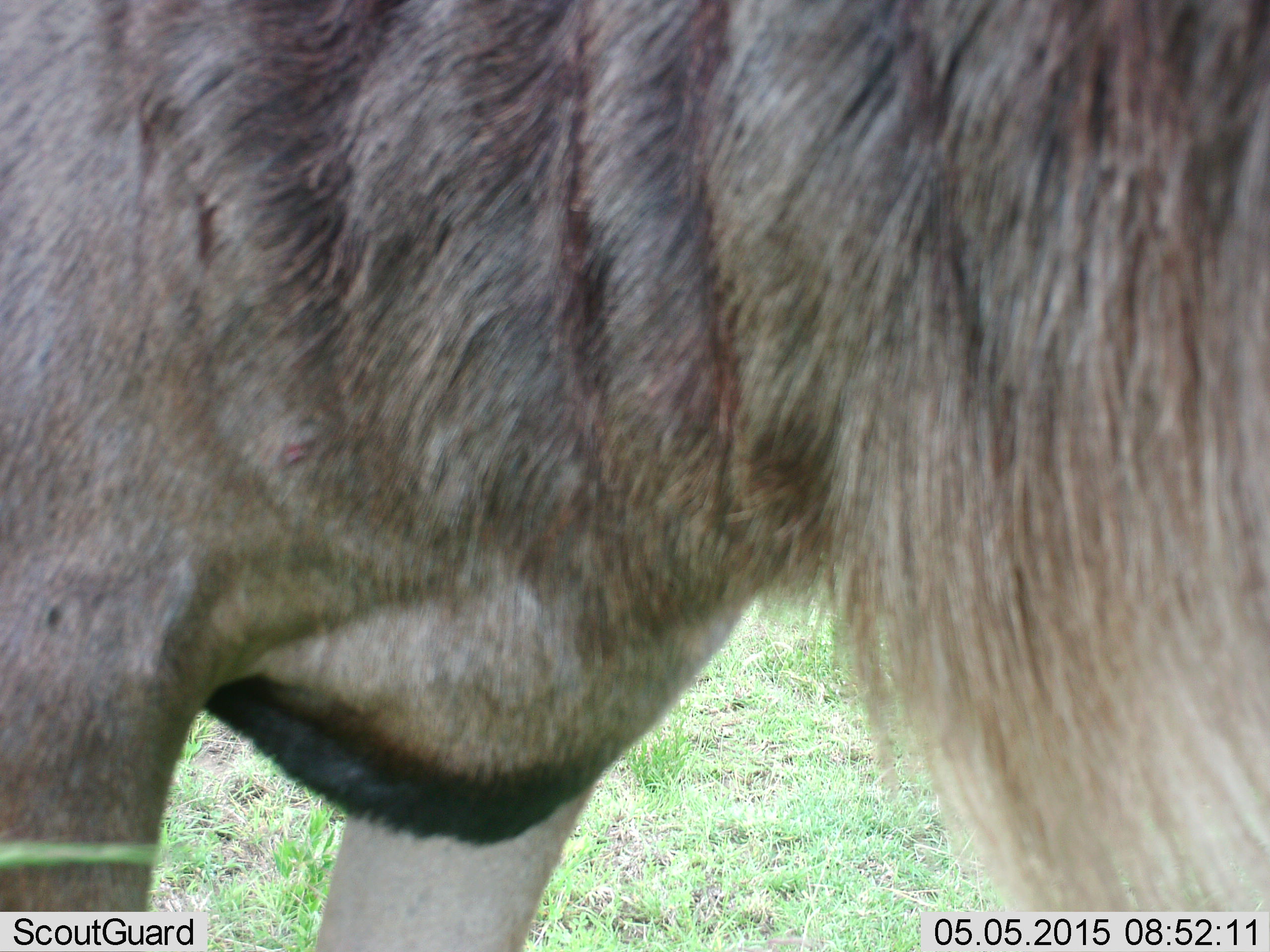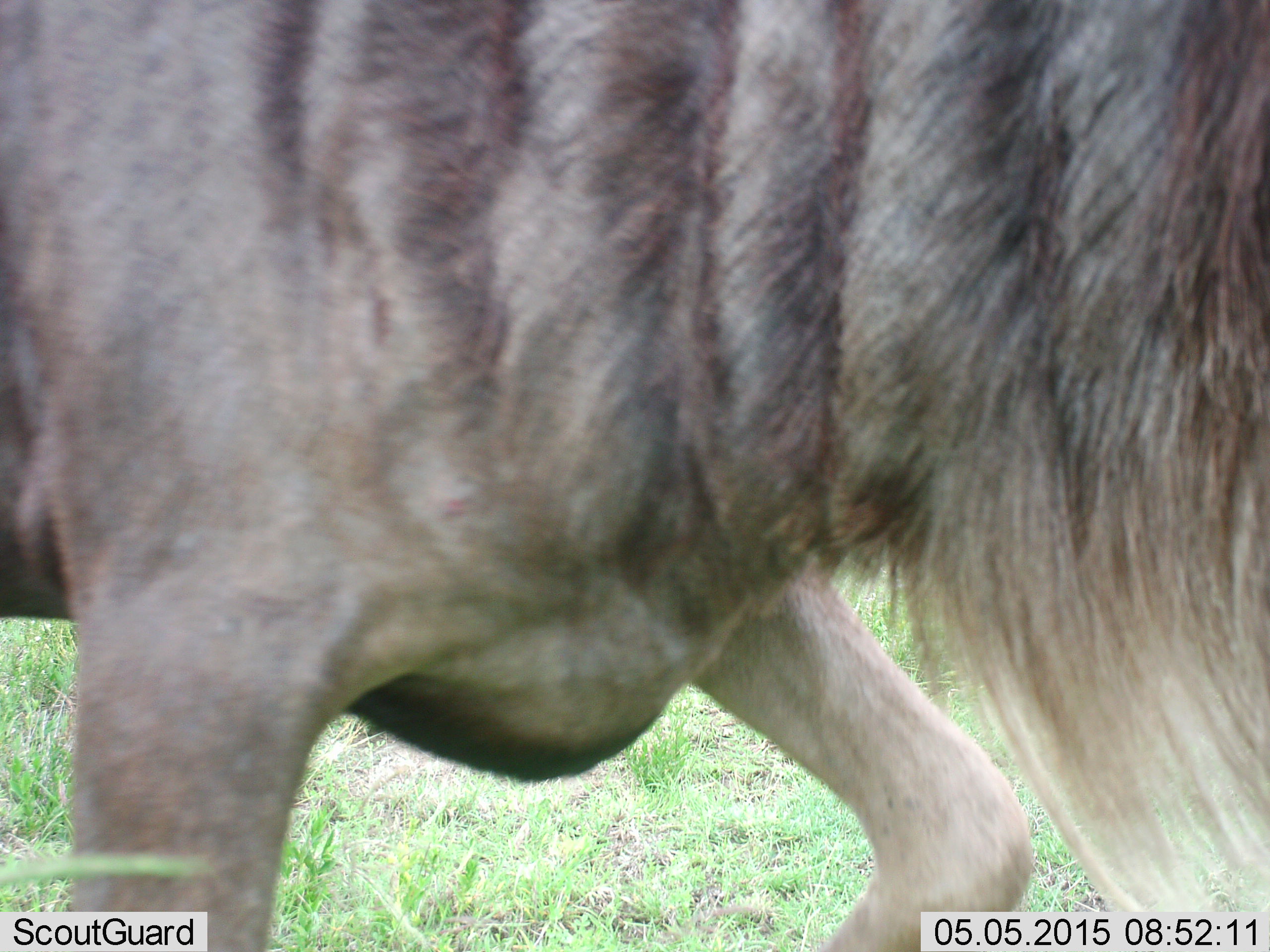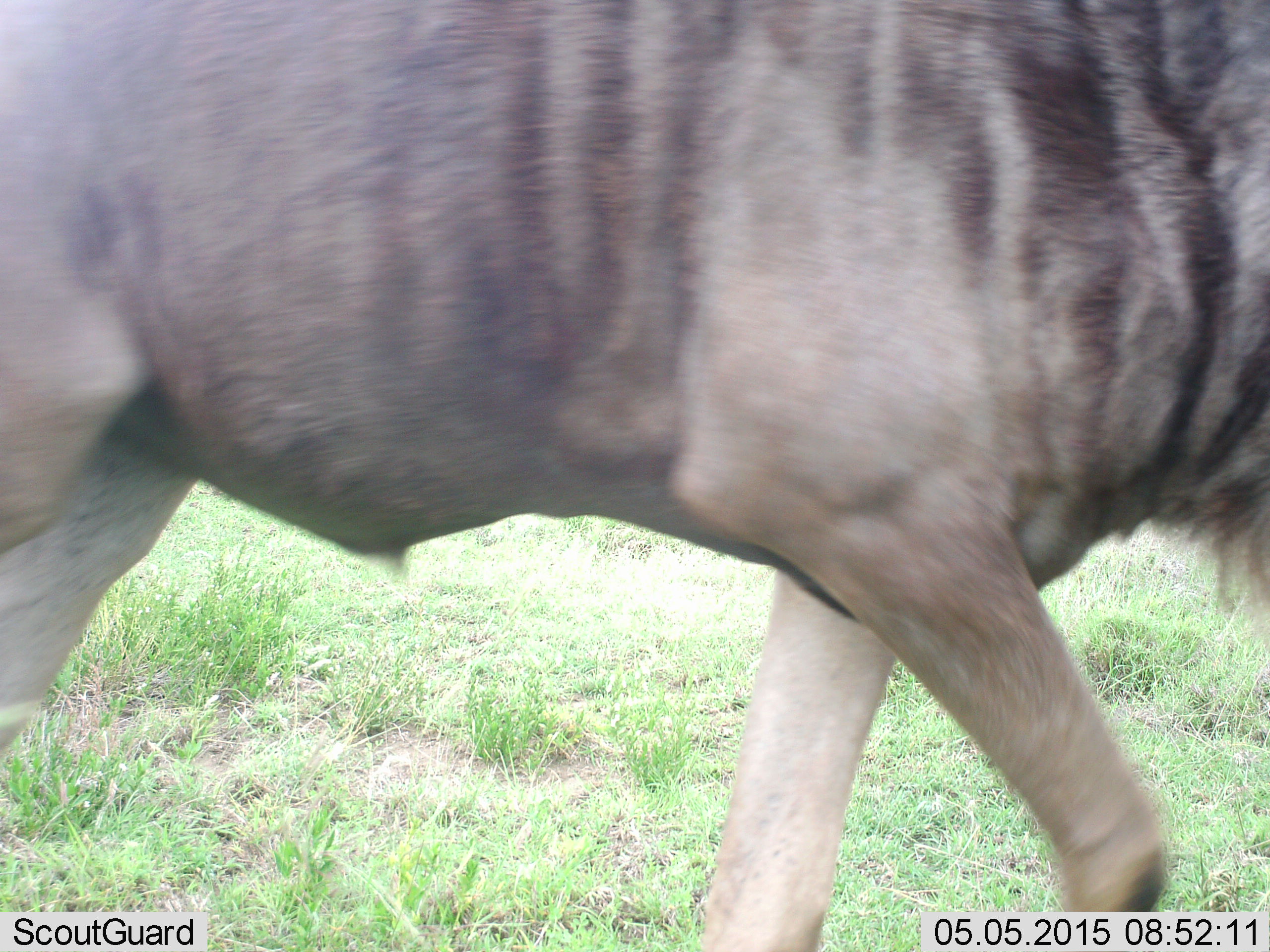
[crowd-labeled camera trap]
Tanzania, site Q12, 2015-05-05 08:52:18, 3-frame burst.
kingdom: Animalia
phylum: Chordata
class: Mammalia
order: Artiodactyla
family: Bovidae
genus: Connochaetes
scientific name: Connochaetes taurinus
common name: blue wildebeest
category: wildebeest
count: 1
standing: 10%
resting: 0%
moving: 90%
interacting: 0%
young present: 0%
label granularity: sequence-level